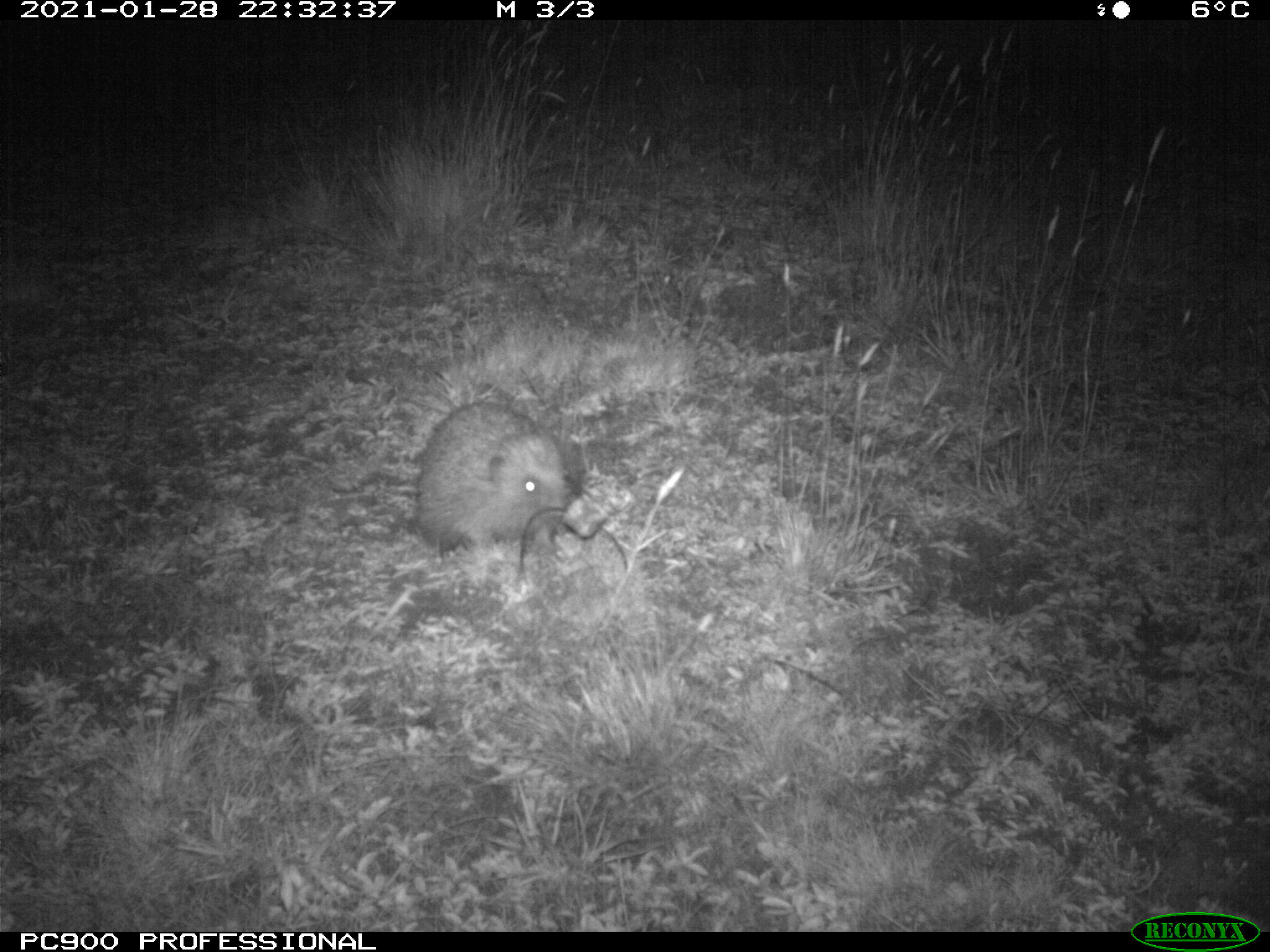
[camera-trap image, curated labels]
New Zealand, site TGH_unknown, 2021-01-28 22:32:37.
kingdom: Animalia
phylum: Chordata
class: Mammalia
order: Eulipotyphla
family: Erinaceidae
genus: Erinaceus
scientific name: Erinaceus europaeus europaeus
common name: european hedgehog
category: hedgehog